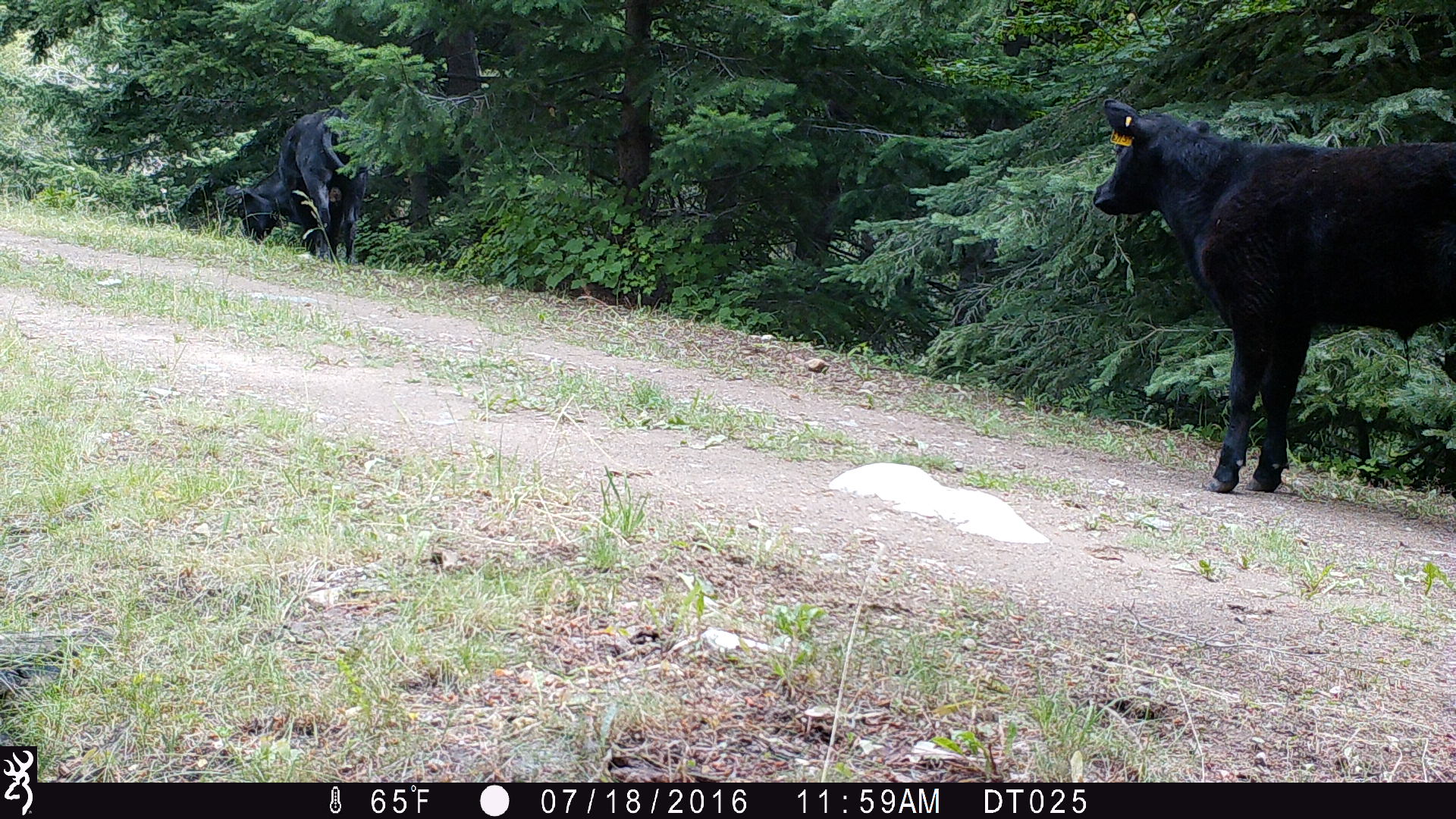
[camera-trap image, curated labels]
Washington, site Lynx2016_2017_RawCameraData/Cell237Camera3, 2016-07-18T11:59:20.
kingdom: Animalia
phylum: Chordata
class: Mammalia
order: Artiodactyla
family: Bovidae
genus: Bos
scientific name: Bos taurus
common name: domestic cattle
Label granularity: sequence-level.